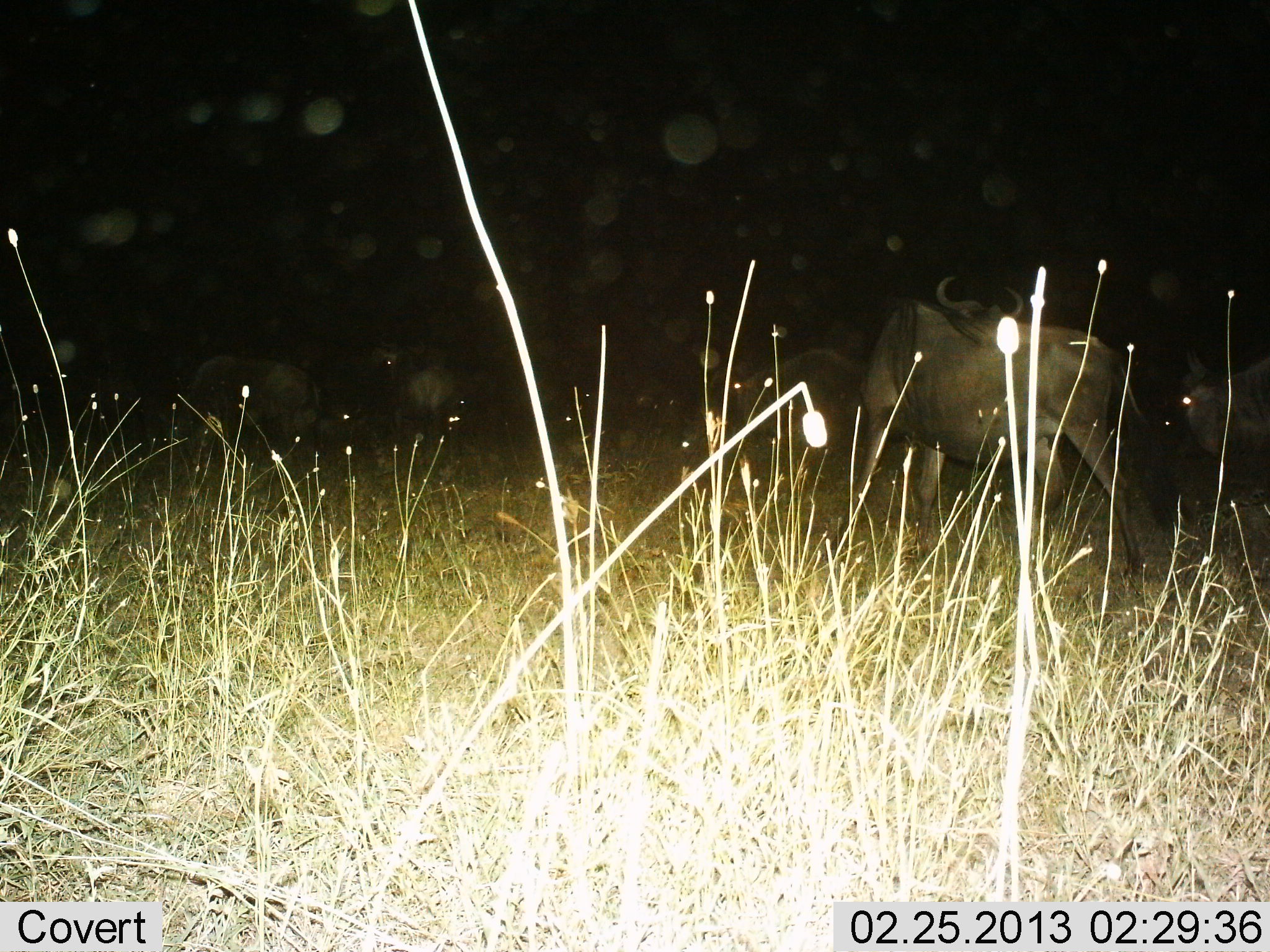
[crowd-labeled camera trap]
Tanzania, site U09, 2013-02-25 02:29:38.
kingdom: Animalia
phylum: Chordata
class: Mammalia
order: Artiodactyla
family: Bovidae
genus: Connochaetes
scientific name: Connochaetes taurinus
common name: blue wildebeest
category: wildebeest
Wildebeest (blue wildebeest) (Connochaetes taurinus), count 5. Behavior (volunteer vote fractions): standing 58%, resting 0%, moving 25%, interacting 0%. Young present (vote fraction): 0%. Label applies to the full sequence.